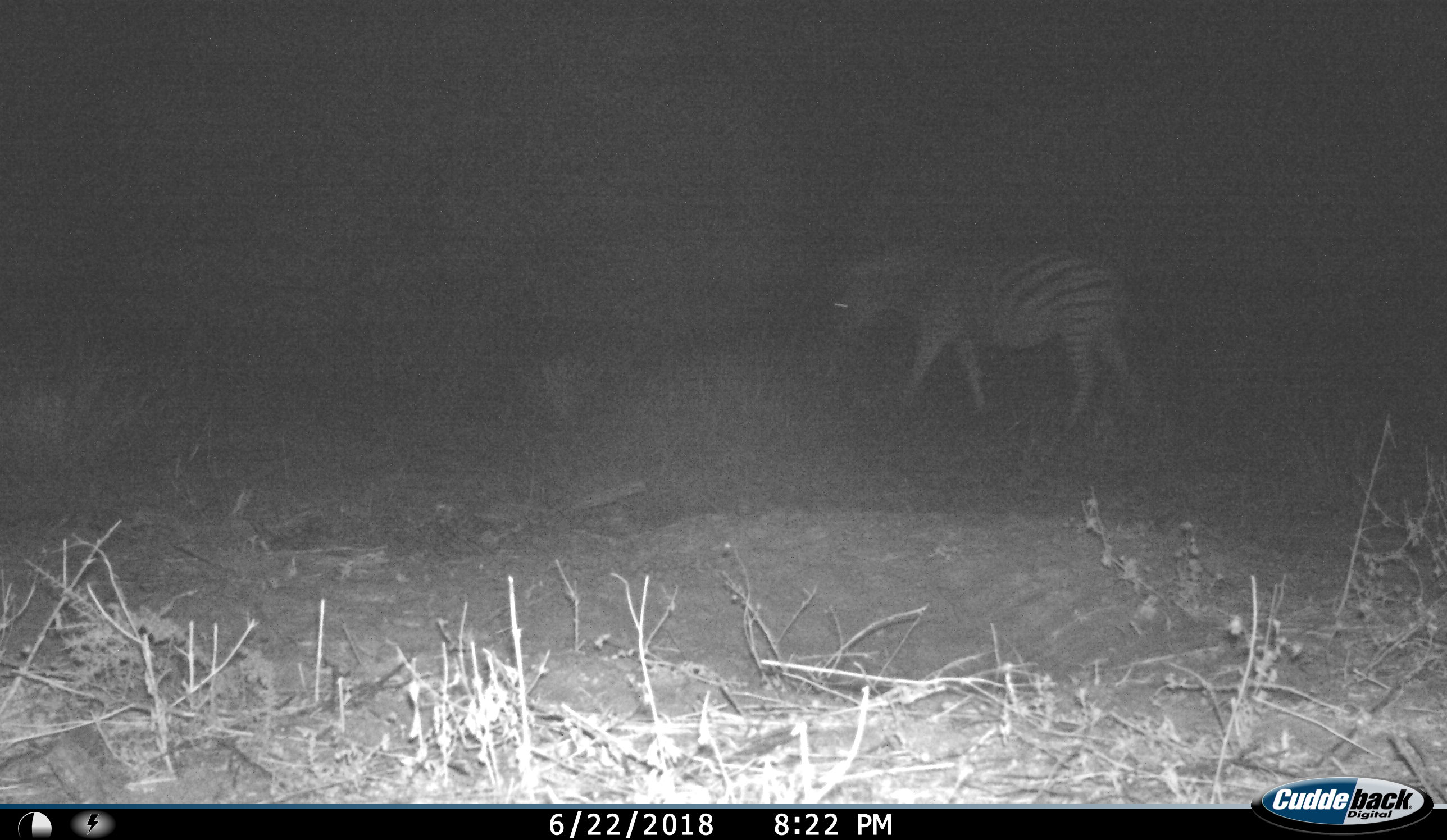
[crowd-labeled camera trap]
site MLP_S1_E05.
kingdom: Animalia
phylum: Chordata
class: Mammalia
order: Perissodactyla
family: Equidae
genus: Equus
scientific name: Equus quagga burchellii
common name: burchell's zebra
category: zebraburchells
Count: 1.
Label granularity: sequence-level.